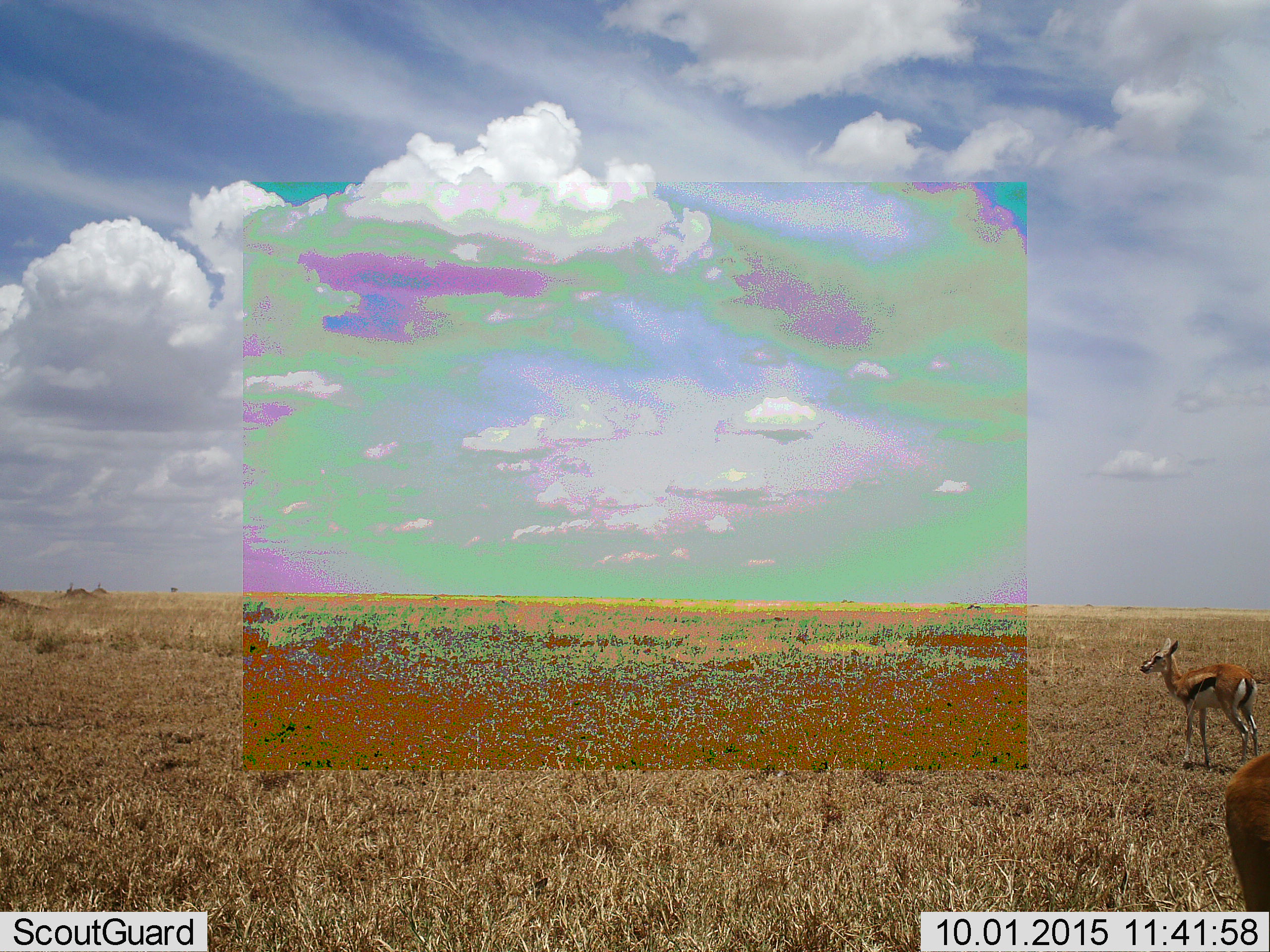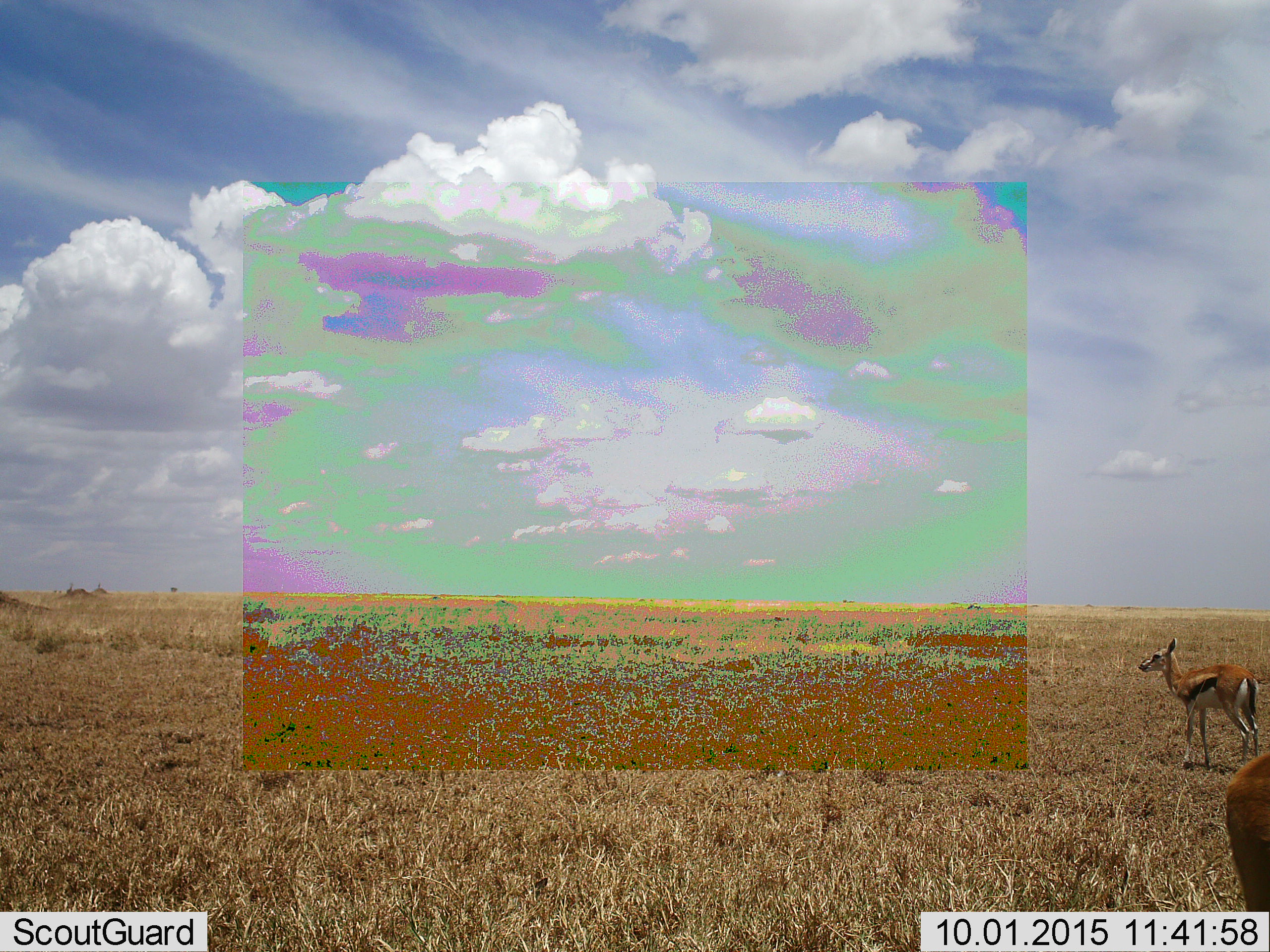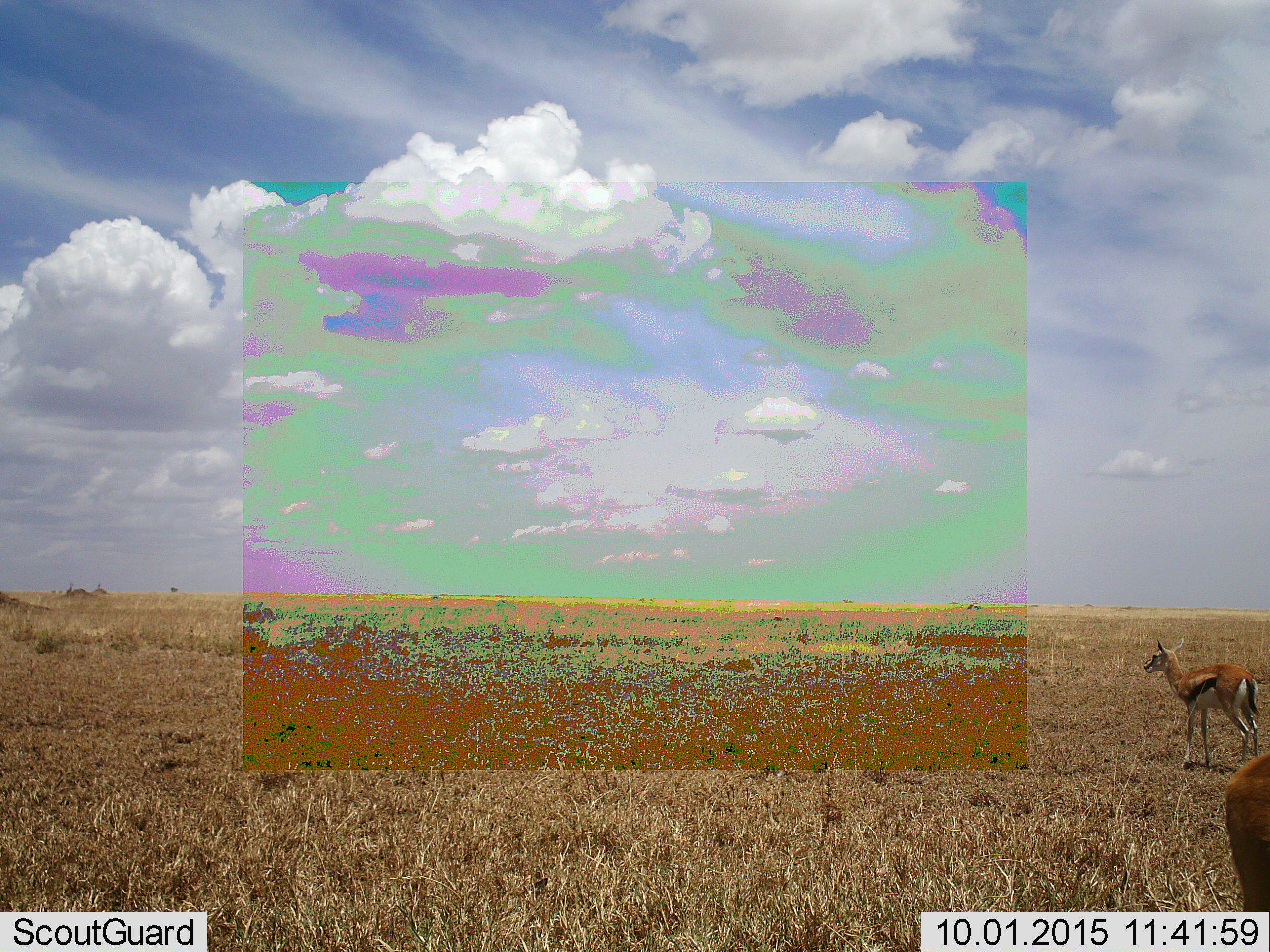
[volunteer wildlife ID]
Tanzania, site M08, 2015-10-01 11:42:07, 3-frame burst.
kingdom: Animalia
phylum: Chordata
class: Mammalia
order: Artiodactyla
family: Bovidae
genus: Eudorcas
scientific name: Eudorcas thomsonii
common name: thomson's gazelle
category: gazellethomsons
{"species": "gazellethomsons (thomson's gazelle) (Eudorcas thomsonii)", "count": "2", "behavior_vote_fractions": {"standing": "100%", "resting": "0%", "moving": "0%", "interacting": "0%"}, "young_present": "11%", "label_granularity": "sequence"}